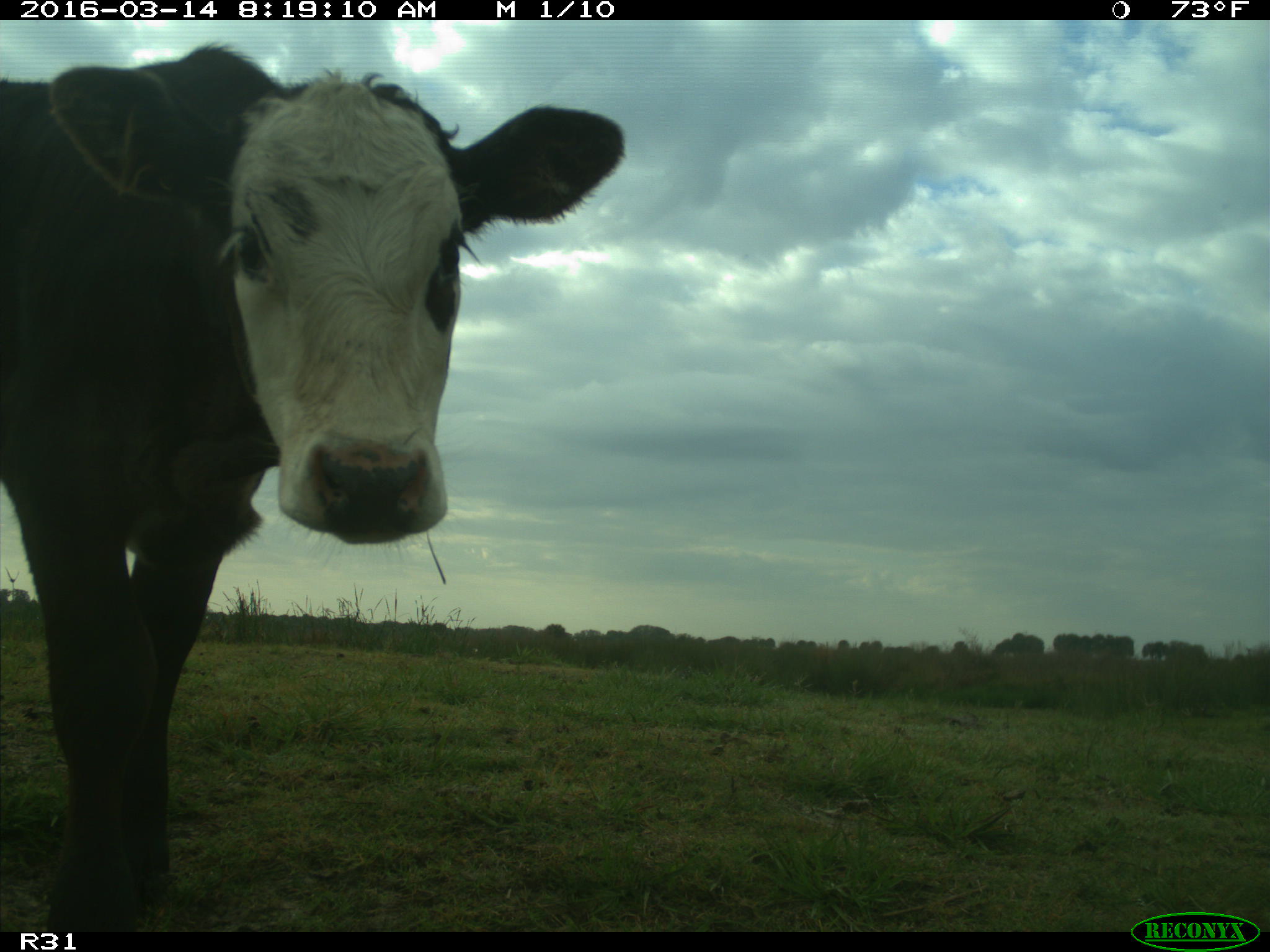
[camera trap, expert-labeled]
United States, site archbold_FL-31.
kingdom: Animalia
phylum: Chordata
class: Mammalia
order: Artiodactyla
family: Bovidae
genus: Bos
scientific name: Bos taurus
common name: domestic cow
Bos taurus (domestic cow).